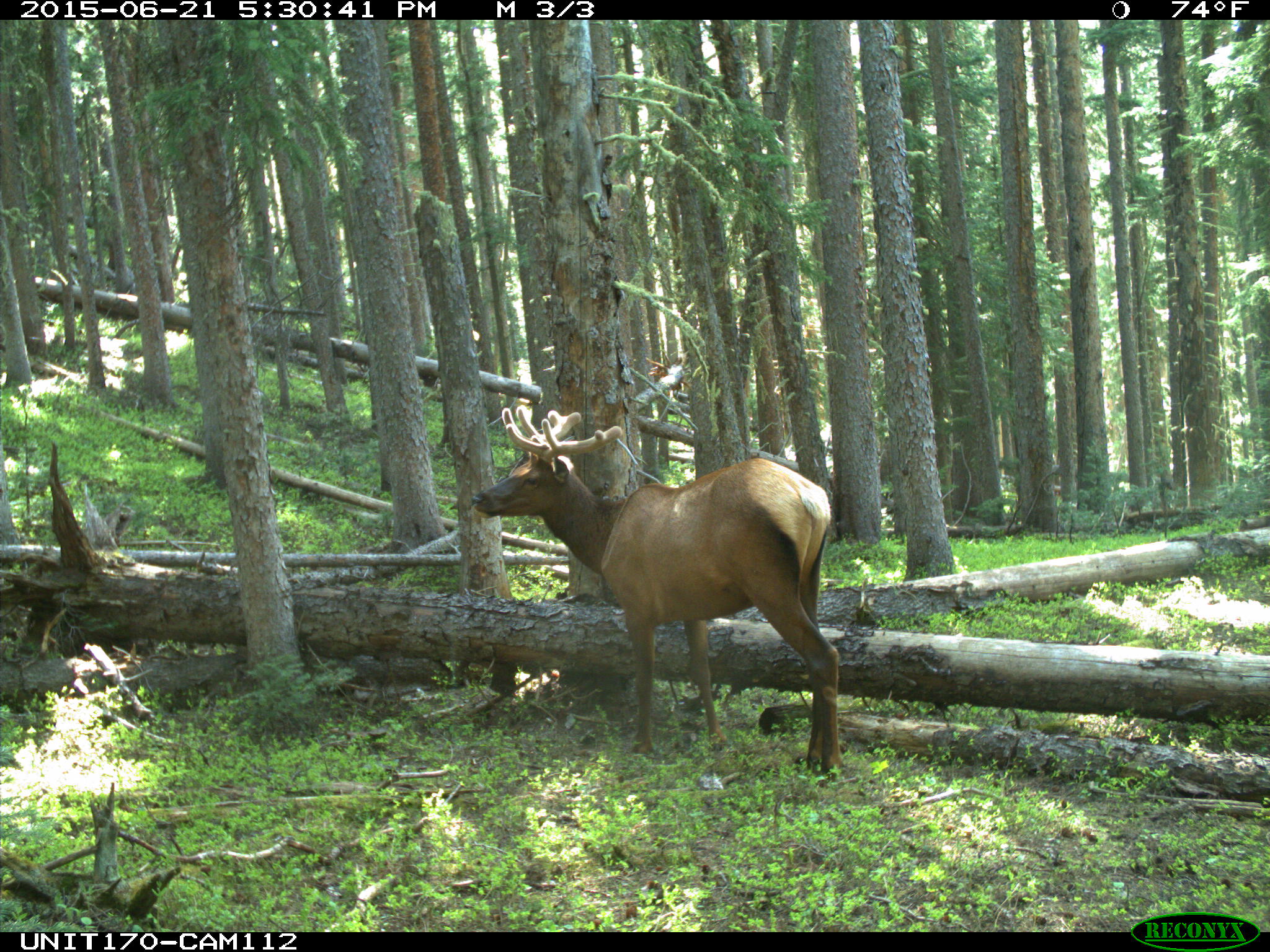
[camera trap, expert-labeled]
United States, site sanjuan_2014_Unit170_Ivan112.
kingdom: Animalia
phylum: Chordata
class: Mammalia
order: Artiodactyla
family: Cervidae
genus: Cervus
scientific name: Cervus elaphus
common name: red deer